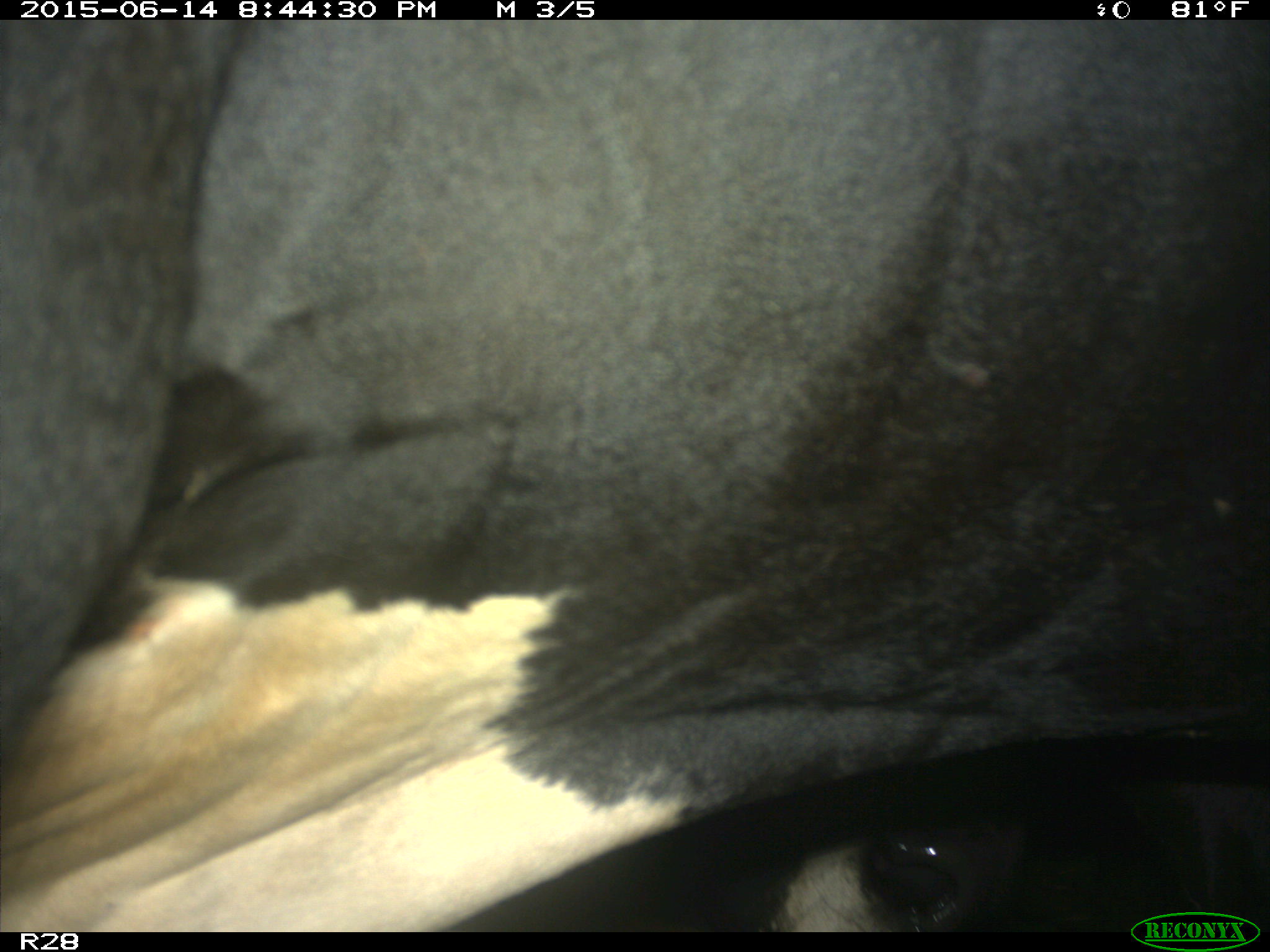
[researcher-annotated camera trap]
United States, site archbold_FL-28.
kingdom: Animalia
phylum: Chordata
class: Mammalia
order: Artiodactyla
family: Bovidae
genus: Bos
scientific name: Bos taurus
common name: domestic cow